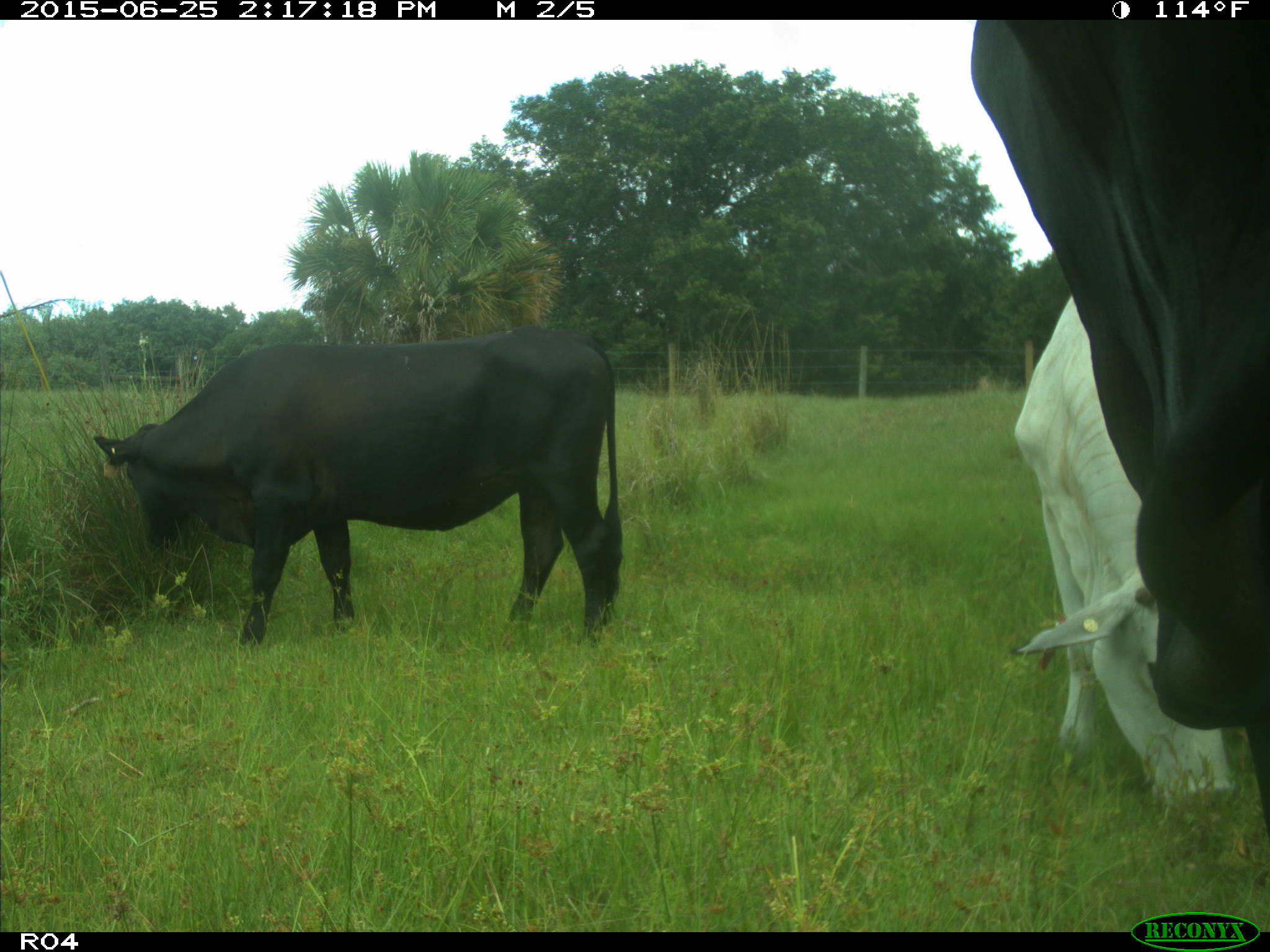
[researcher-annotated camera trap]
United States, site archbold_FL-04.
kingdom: Animalia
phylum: Chordata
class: Mammalia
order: Artiodactyla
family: Bovidae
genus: Bos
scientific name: Bos taurus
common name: domestic cow